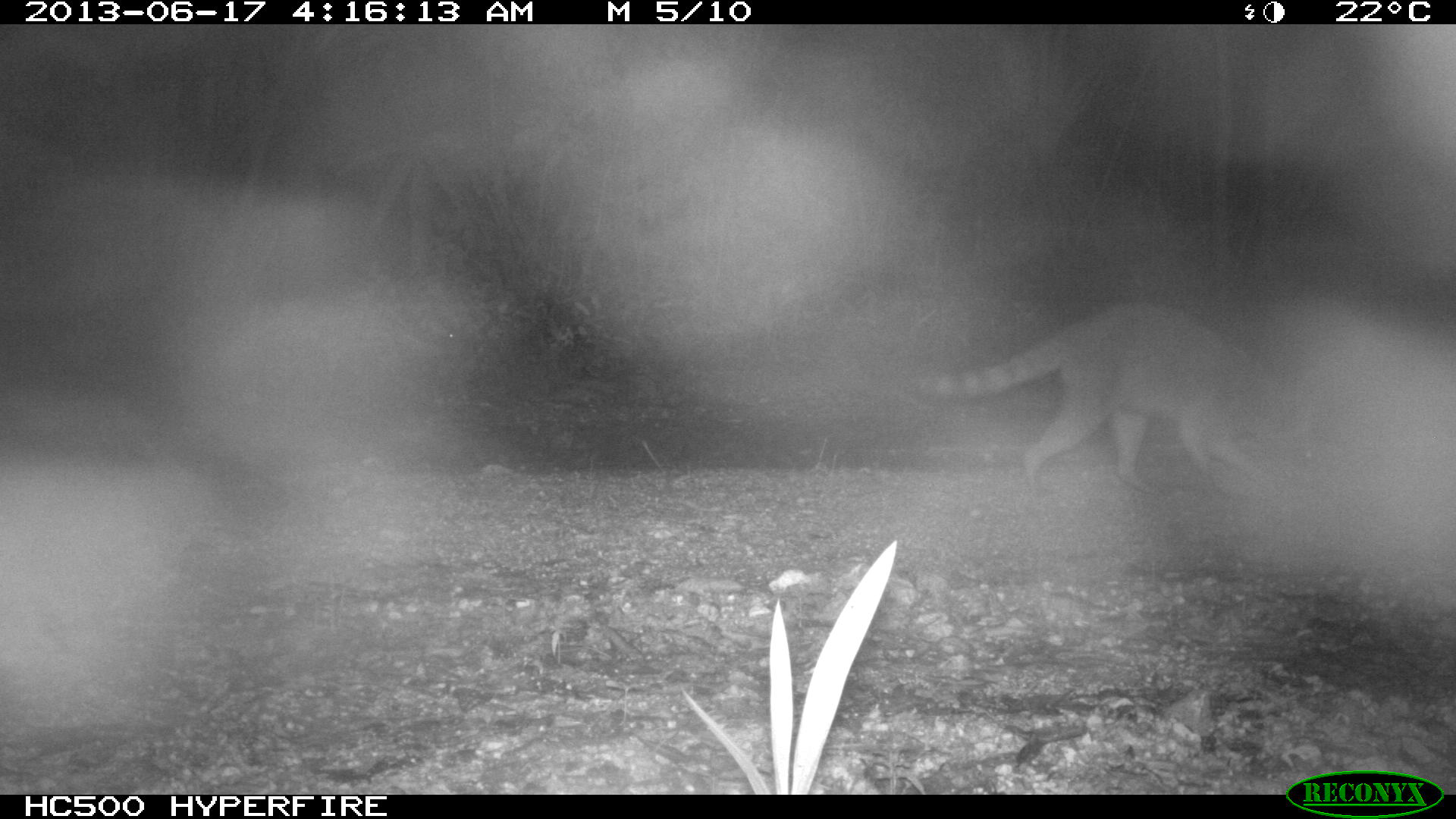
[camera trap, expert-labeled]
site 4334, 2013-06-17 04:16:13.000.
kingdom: Animalia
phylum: Chordata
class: Mammalia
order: Carnivora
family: Procyonidae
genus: Procyon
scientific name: Procyon lotor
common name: common raccoon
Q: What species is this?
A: Procyon lotor (common raccoon).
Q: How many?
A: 1.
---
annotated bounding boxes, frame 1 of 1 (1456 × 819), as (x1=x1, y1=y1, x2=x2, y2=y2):
procyon lotor: (x1=907, y1=298, x2=1325, y2=495)